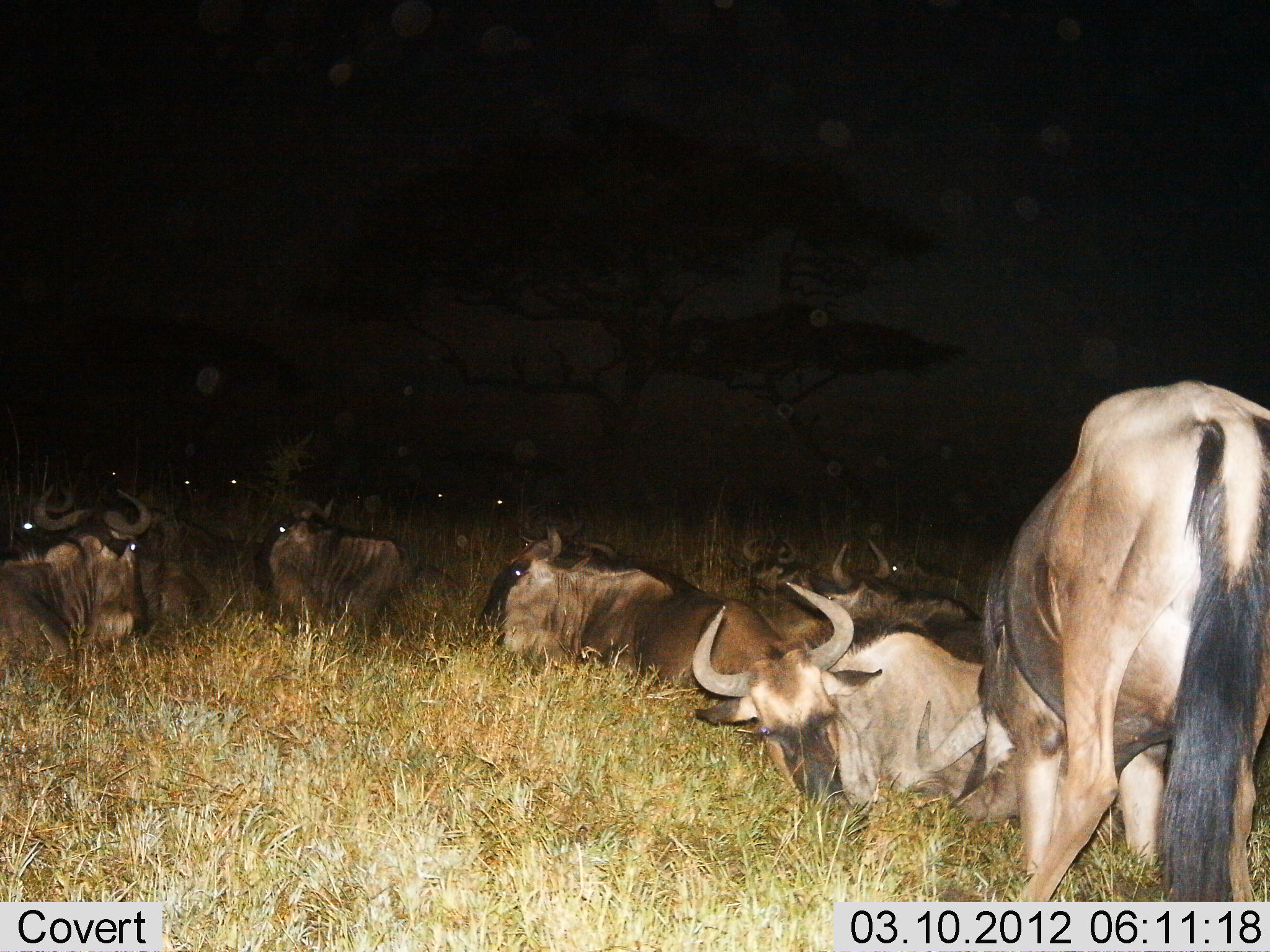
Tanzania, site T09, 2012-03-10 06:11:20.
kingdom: Animalia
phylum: Chordata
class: Mammalia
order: Artiodactyla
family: Bovidae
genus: Connochaetes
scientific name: Connochaetes taurinus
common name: blue wildebeest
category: wildebeest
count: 11-50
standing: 42%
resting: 100%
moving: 4%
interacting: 0%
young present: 0%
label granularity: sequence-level